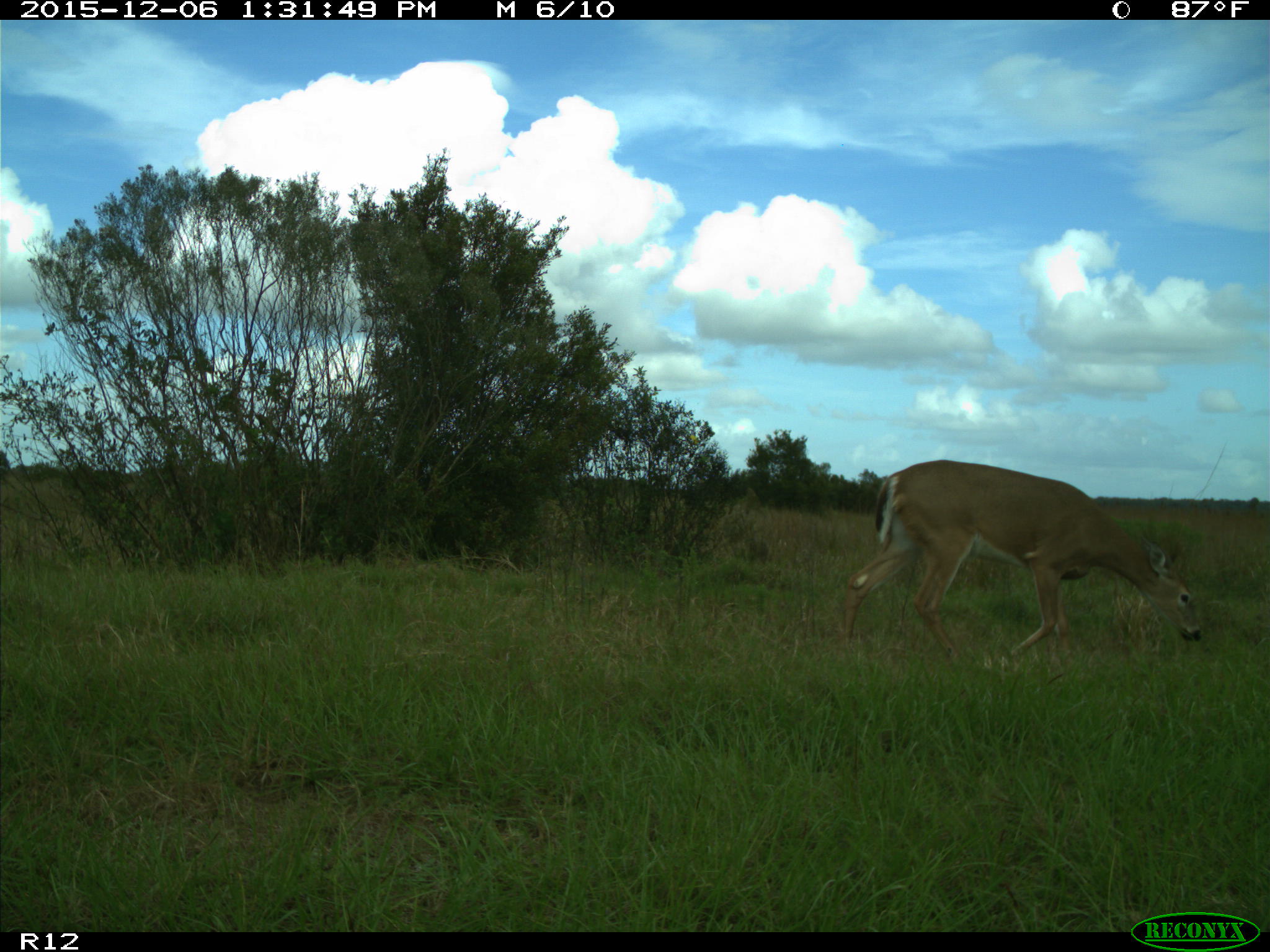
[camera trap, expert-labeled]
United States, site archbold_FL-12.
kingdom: Animalia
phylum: Chordata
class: Mammalia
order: Artiodactyla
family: Cervidae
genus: Odocoileus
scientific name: Odocoileus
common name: deer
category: unidentified deer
Unidentified deer (deer) (Odocoileus).